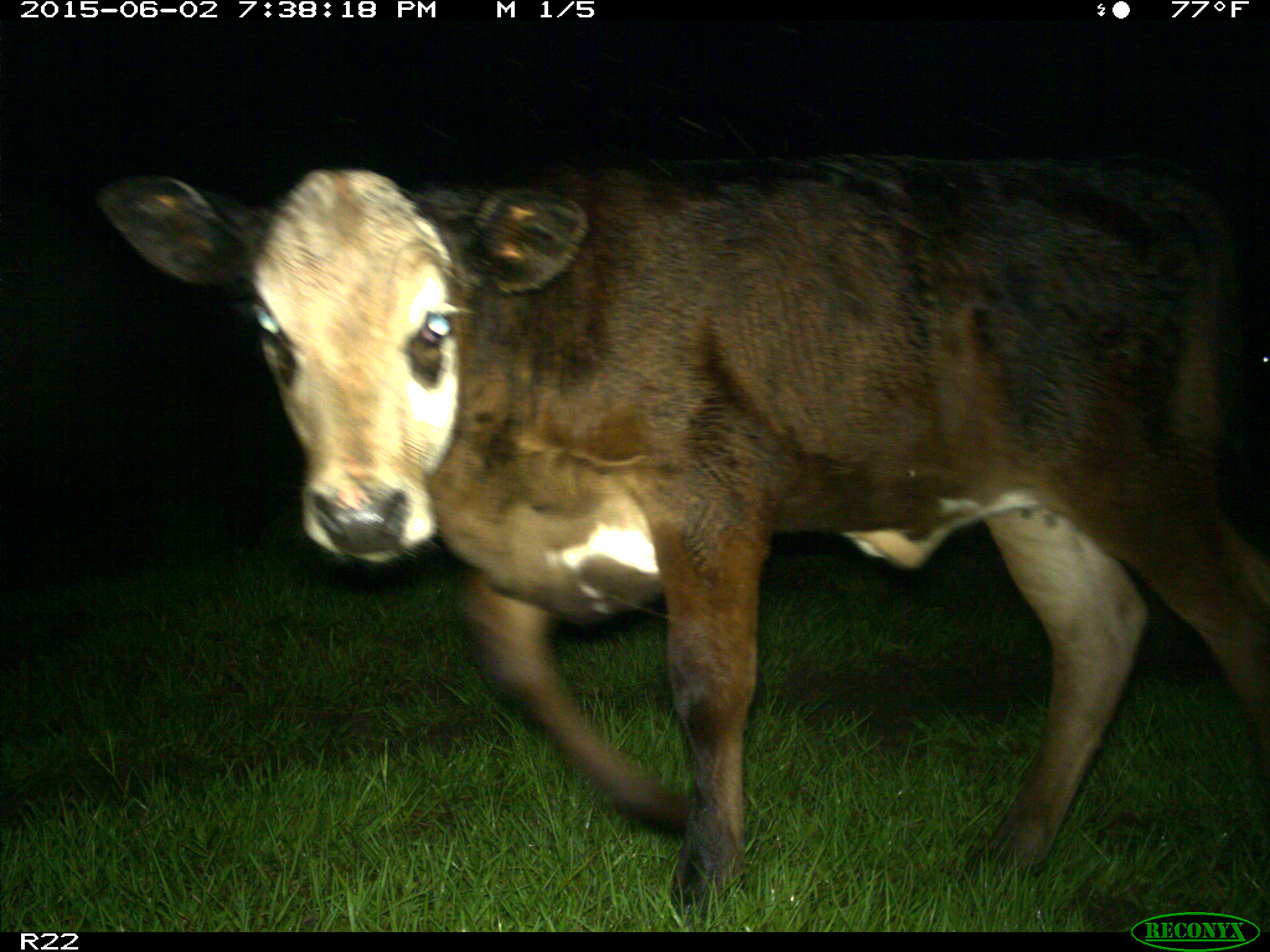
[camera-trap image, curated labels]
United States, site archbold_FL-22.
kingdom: Animalia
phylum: Chordata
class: Mammalia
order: Artiodactyla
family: Bovidae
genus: Bos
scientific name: Bos taurus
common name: domestic cow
Bos taurus (domestic cow).